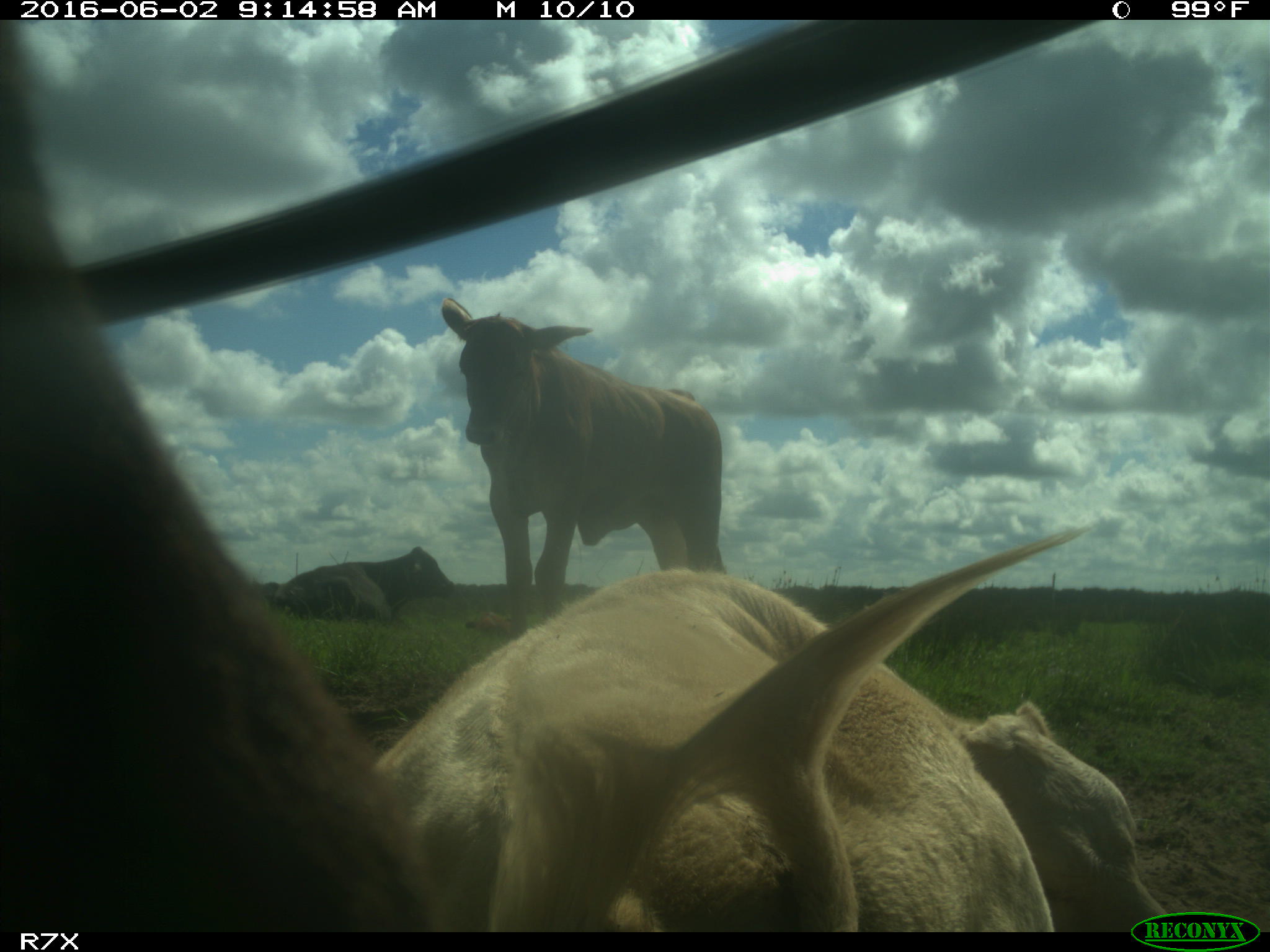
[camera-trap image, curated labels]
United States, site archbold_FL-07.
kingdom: Animalia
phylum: Chordata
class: Mammalia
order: Artiodactyla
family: Bovidae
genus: Bos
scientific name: Bos taurus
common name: domestic cow